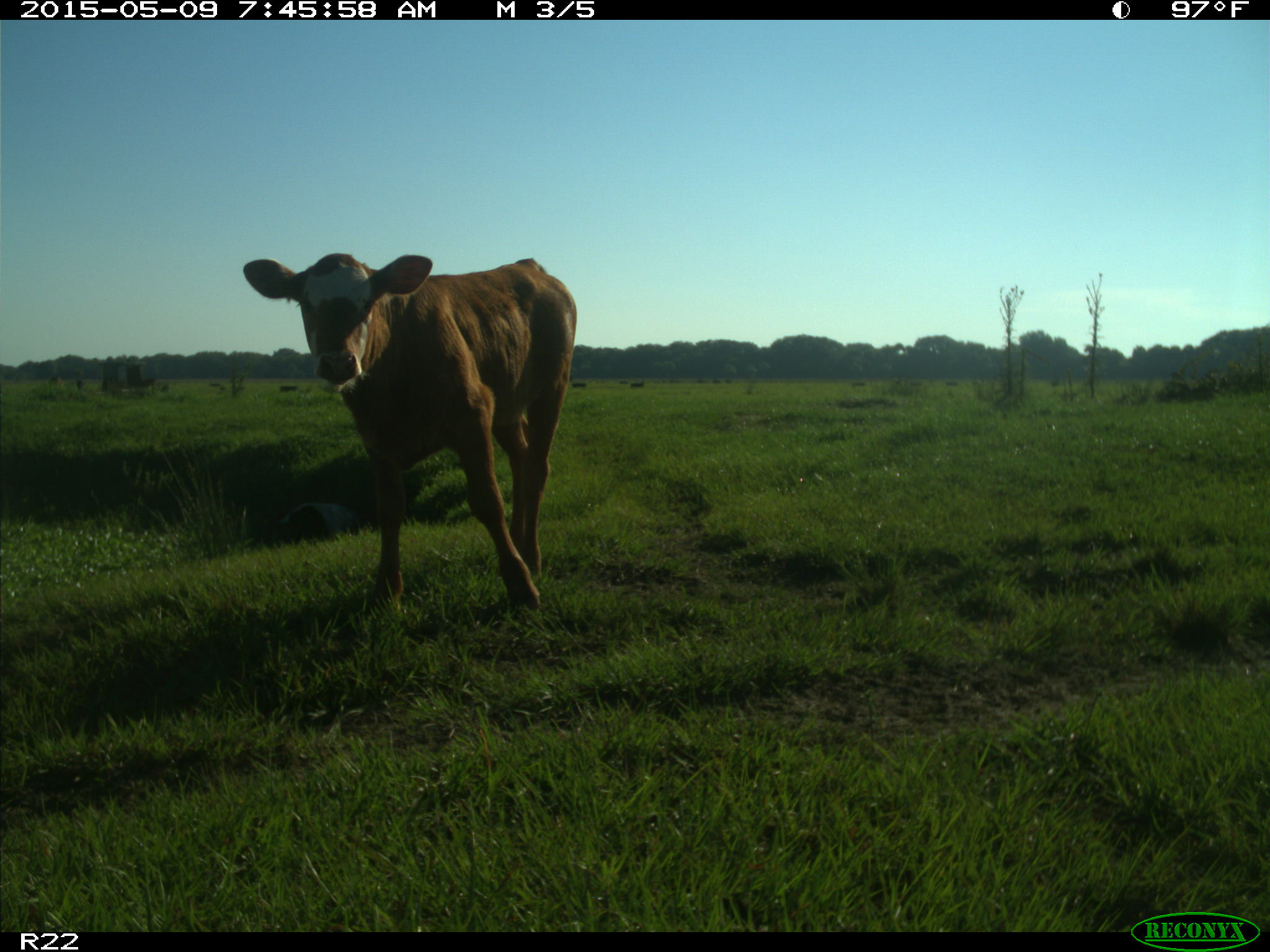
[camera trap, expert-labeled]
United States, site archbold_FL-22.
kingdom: Animalia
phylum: Chordata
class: Mammalia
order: Artiodactyla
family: Bovidae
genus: Bos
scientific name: Bos taurus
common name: domestic cow